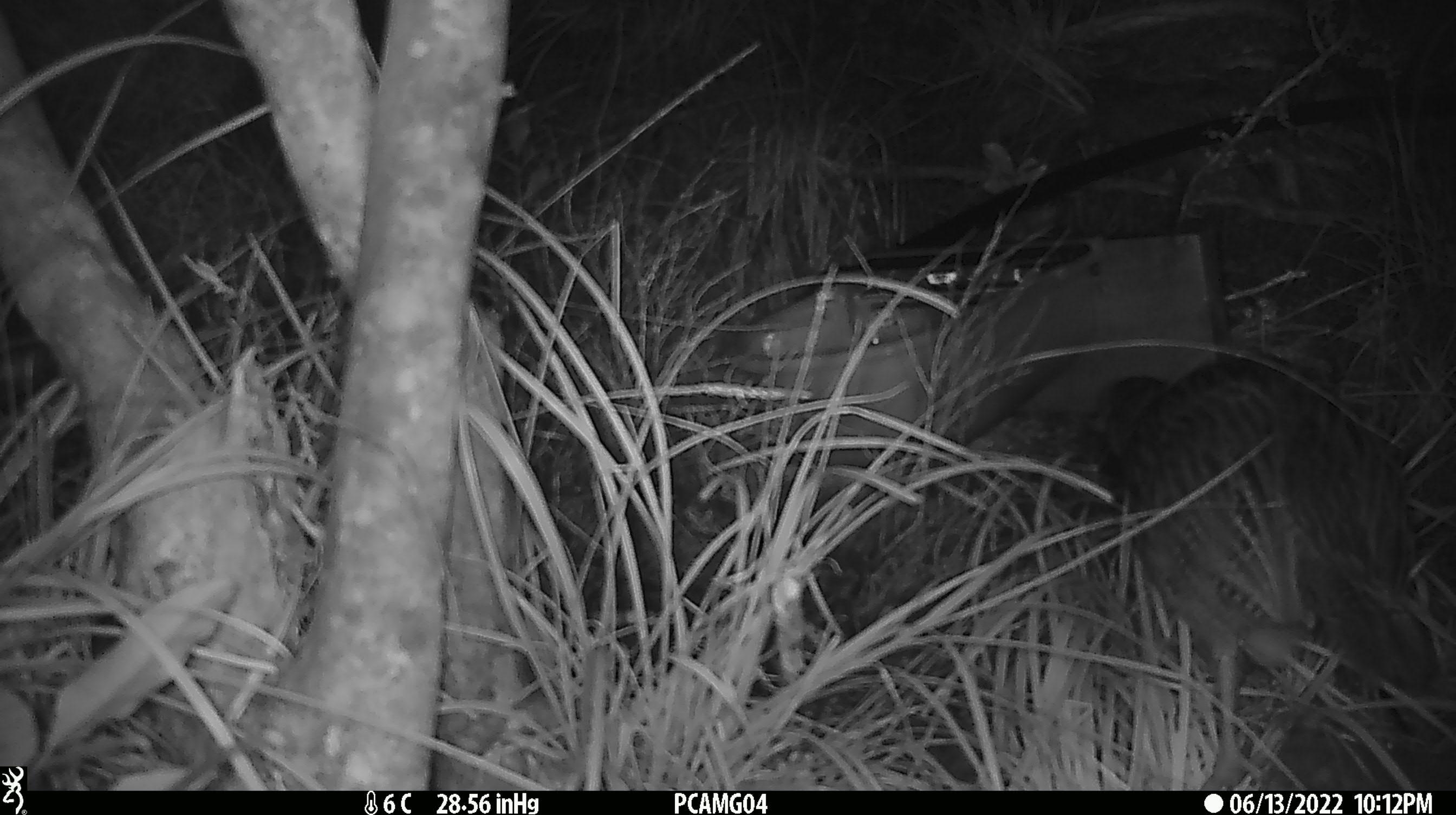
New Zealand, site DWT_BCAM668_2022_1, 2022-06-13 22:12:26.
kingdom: Animalia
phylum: Chordata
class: Aves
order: Gruiformes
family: Rallidae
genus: Gallirallus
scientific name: Gallirallus australis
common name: weka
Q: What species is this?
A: Weka (Gallirallus australis).